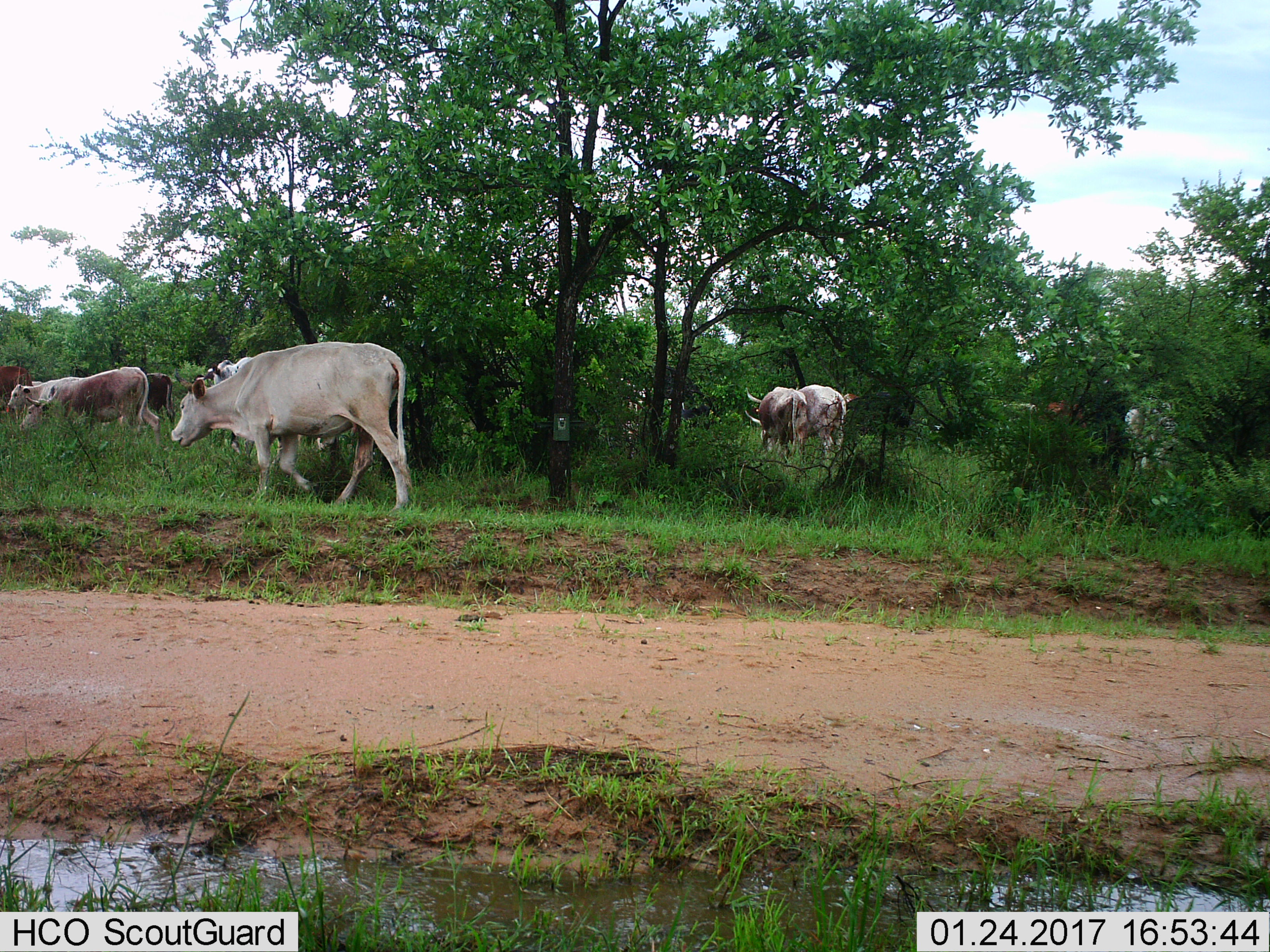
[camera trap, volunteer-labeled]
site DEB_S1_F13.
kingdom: Animalia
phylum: Chordata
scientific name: Vertebrata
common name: domestic animal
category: domesticanimal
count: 11-50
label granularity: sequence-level